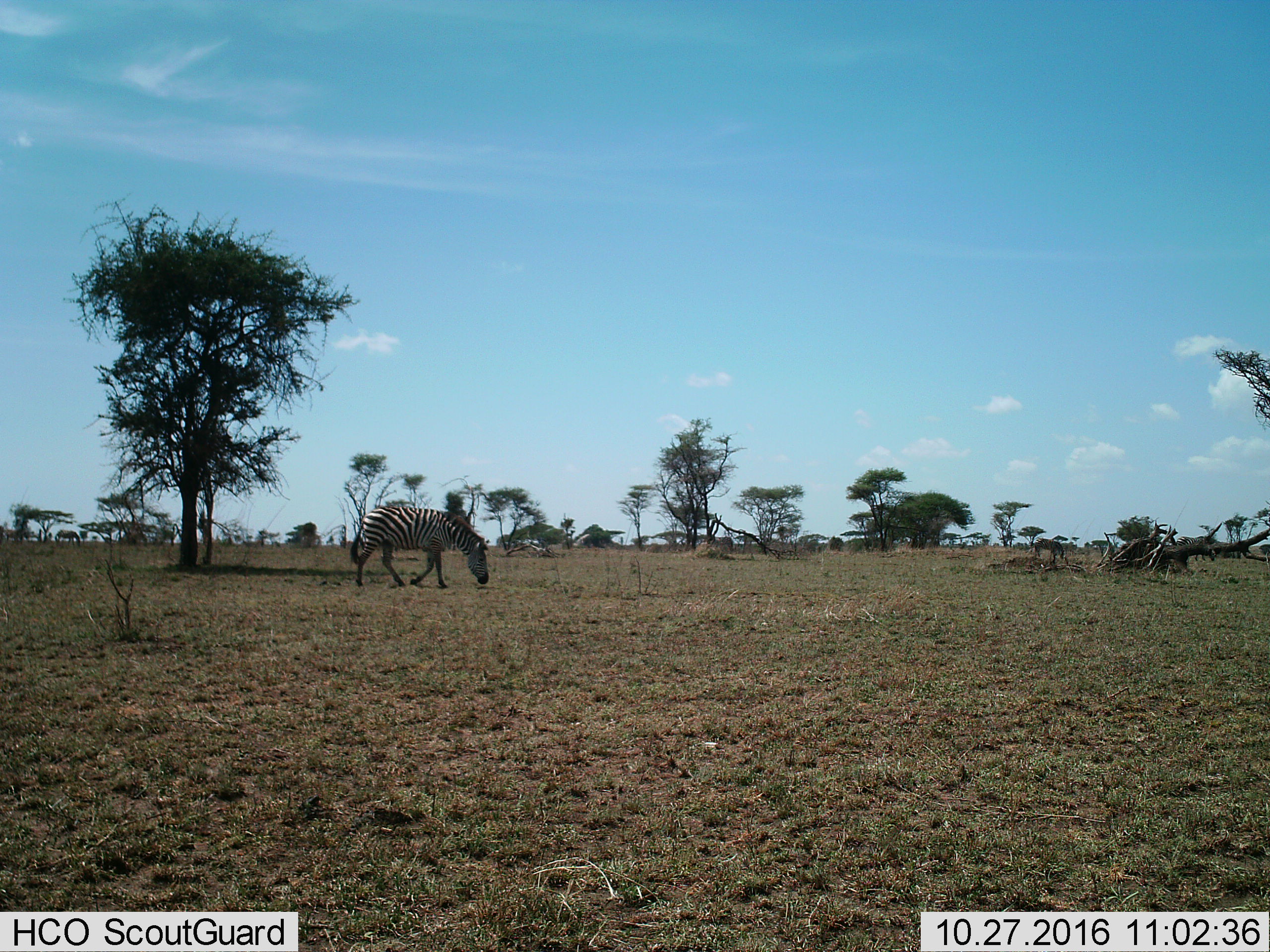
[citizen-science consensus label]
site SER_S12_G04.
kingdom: Animalia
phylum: Chordata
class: Mammalia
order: Perissodactyla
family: Equidae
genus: Equus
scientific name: Equus quagga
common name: plains zebra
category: zebraplains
Zebraplains (plains zebra) (Equus quagga), count 1. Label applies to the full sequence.